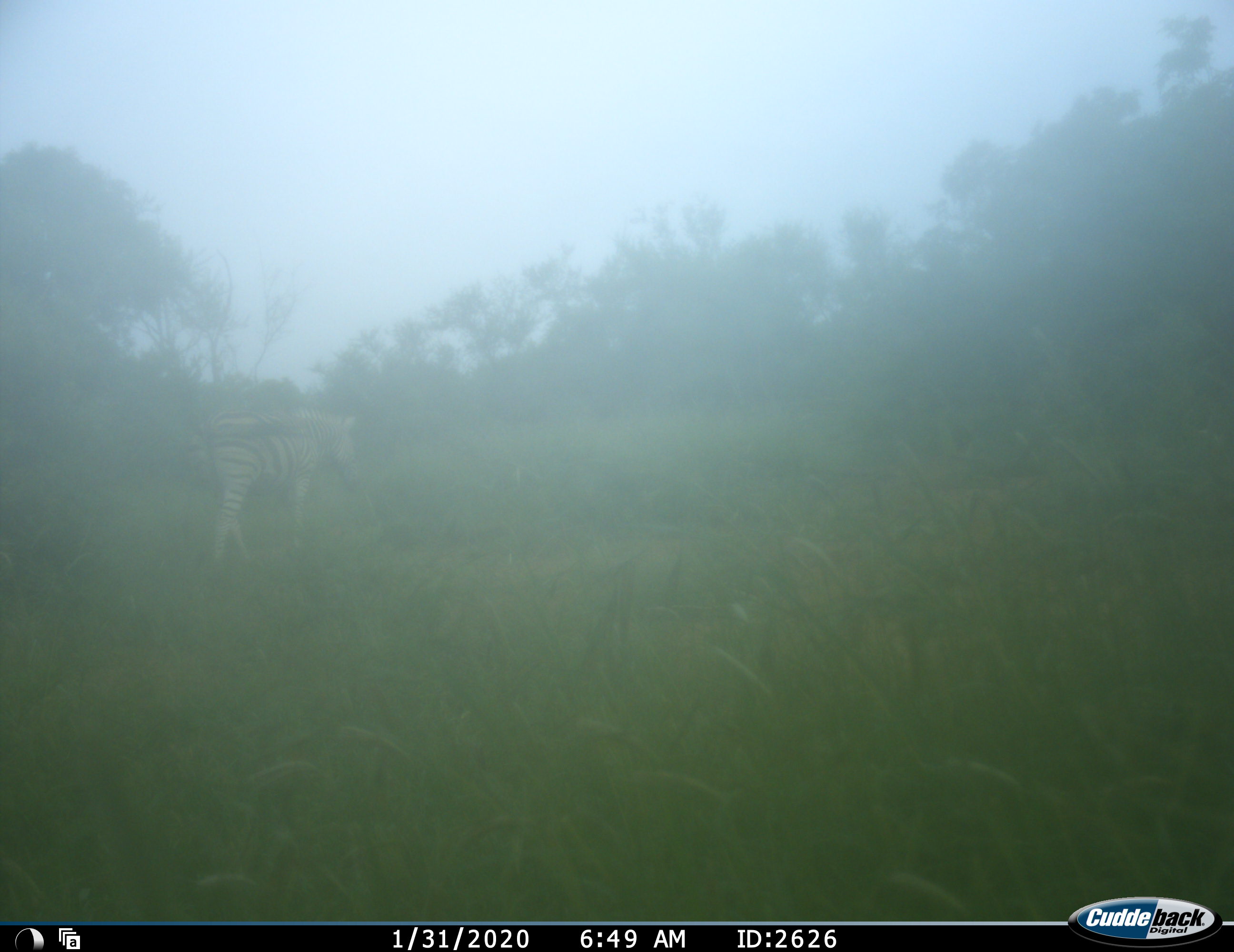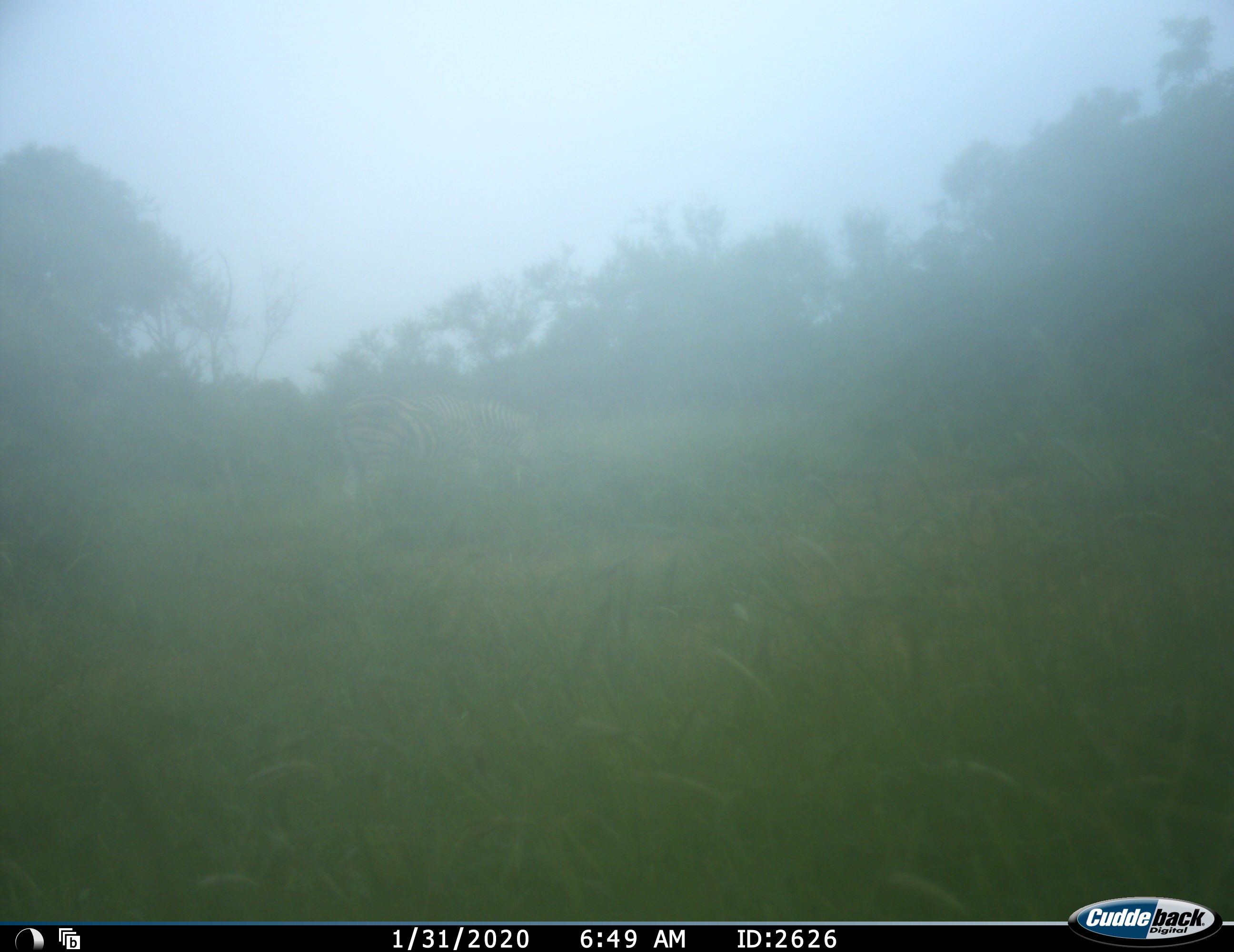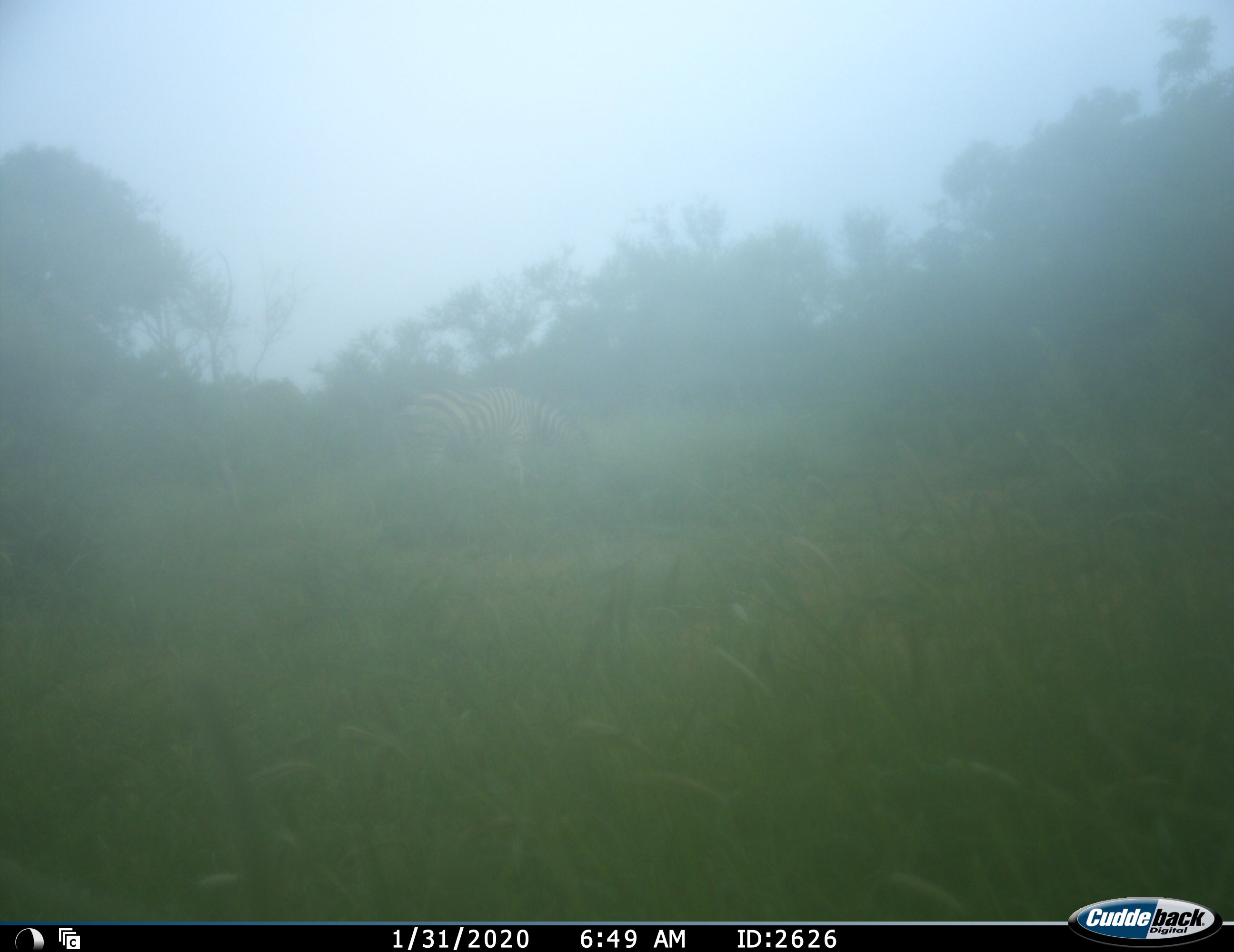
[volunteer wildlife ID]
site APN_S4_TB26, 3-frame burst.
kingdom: Animalia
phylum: Chordata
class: Mammalia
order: Perissodactyla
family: Equidae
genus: Equus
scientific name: Equus quagga burchellii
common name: burchell's zebra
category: zebraburchells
Zebraburchells (burchell's zebra) (Equus quagga burchellii), count 1. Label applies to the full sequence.